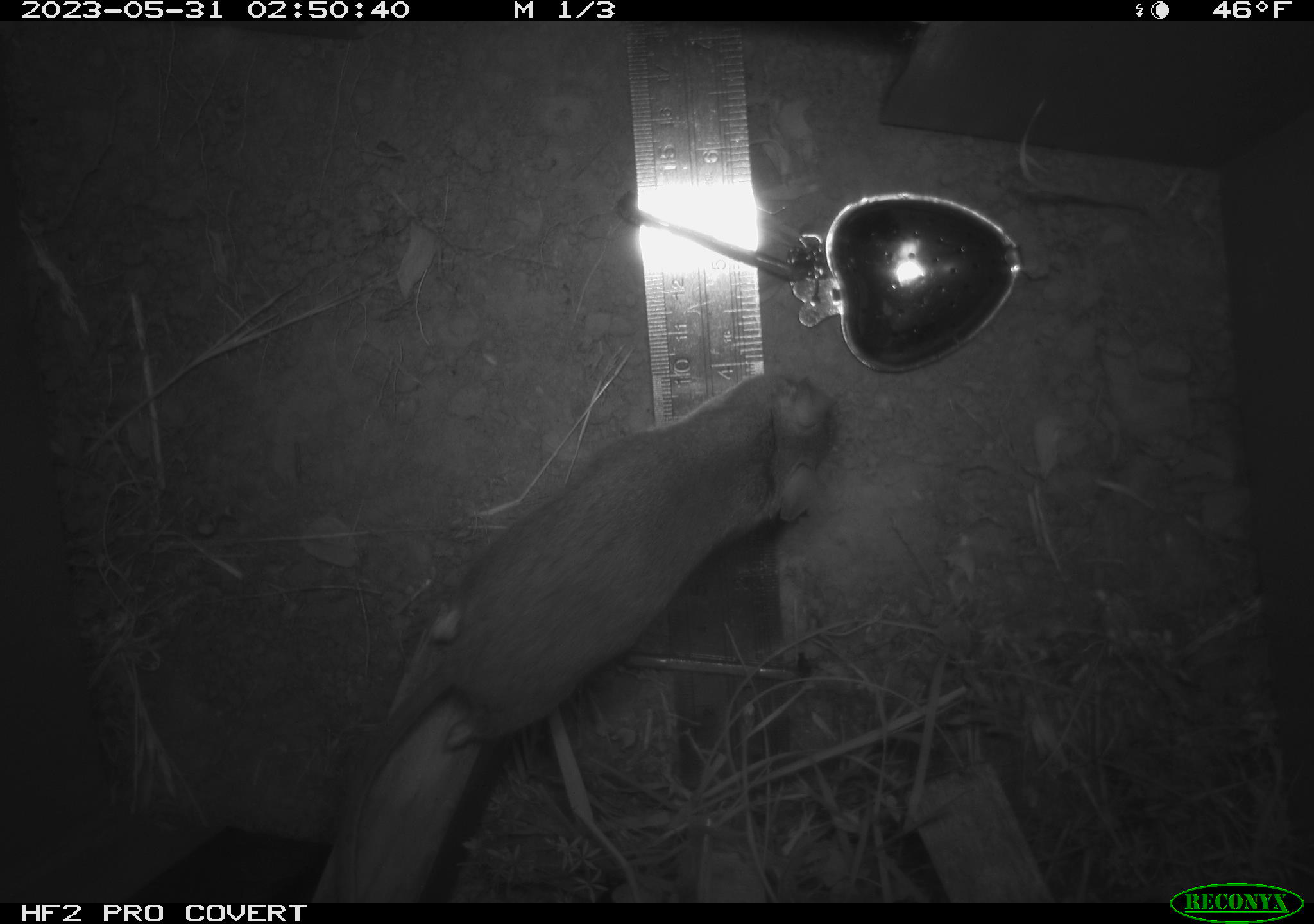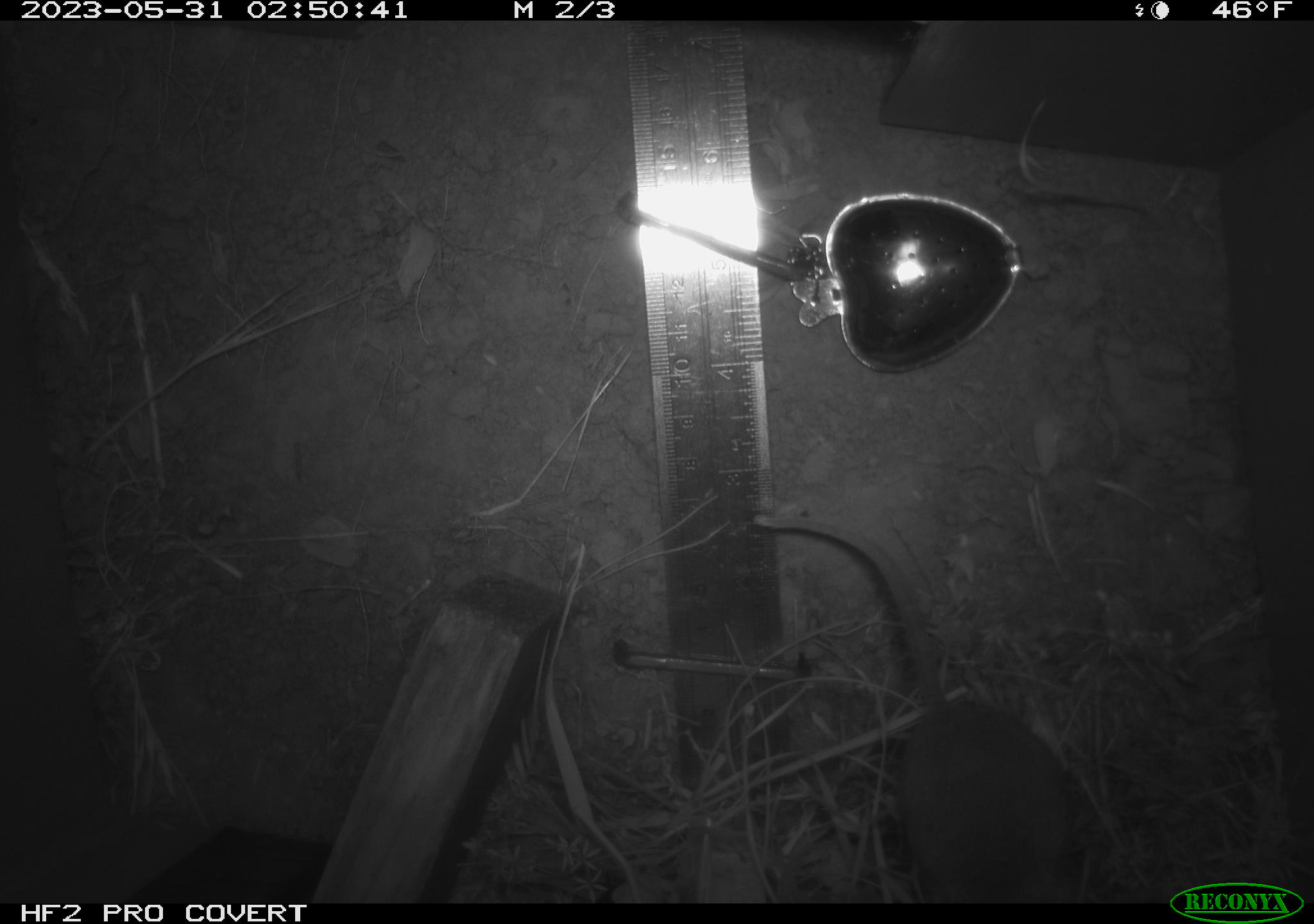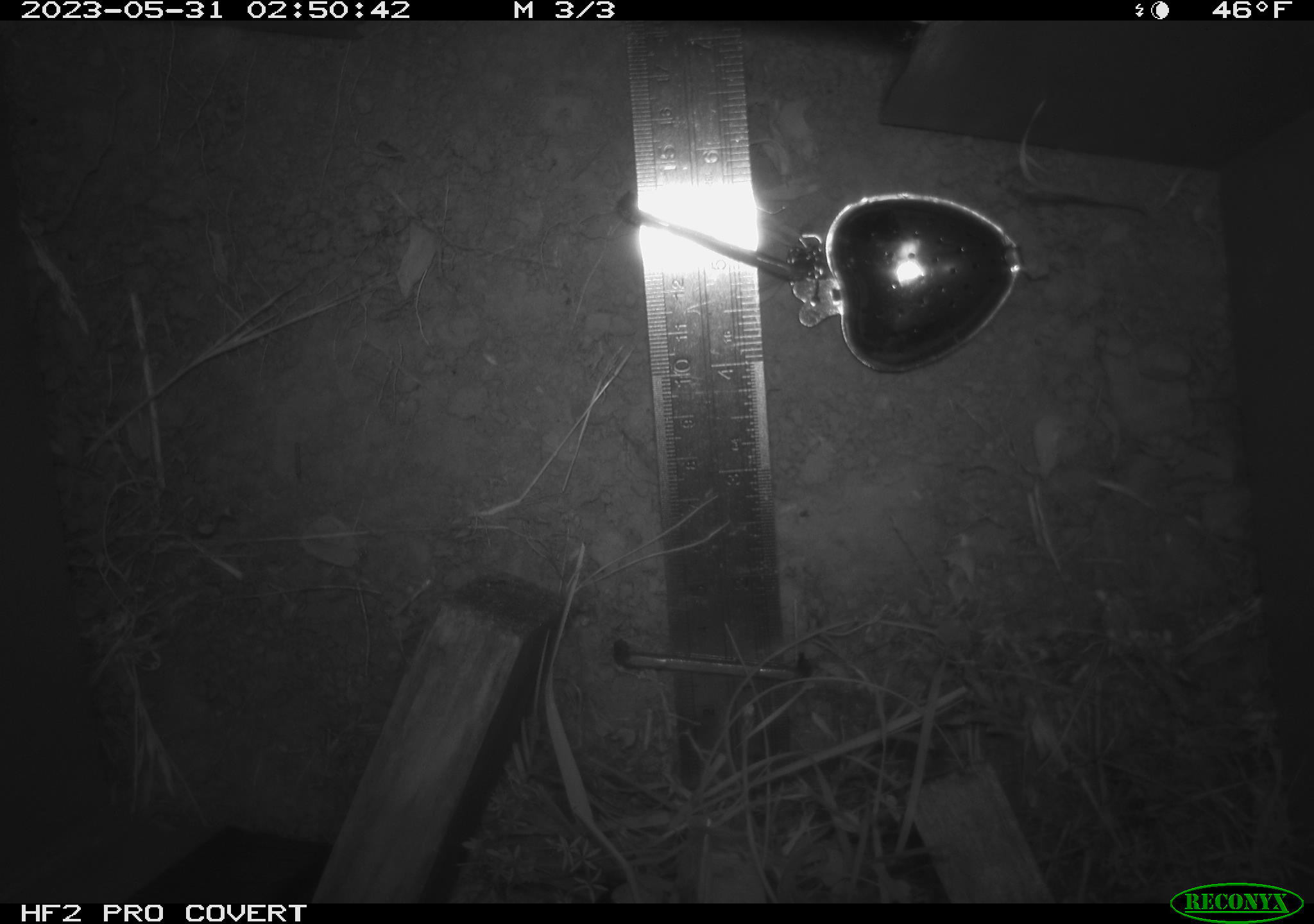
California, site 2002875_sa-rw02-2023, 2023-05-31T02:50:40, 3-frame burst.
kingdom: Animalia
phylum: Chordata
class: Mammalia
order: Rodentia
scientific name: Rodentia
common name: mouse species